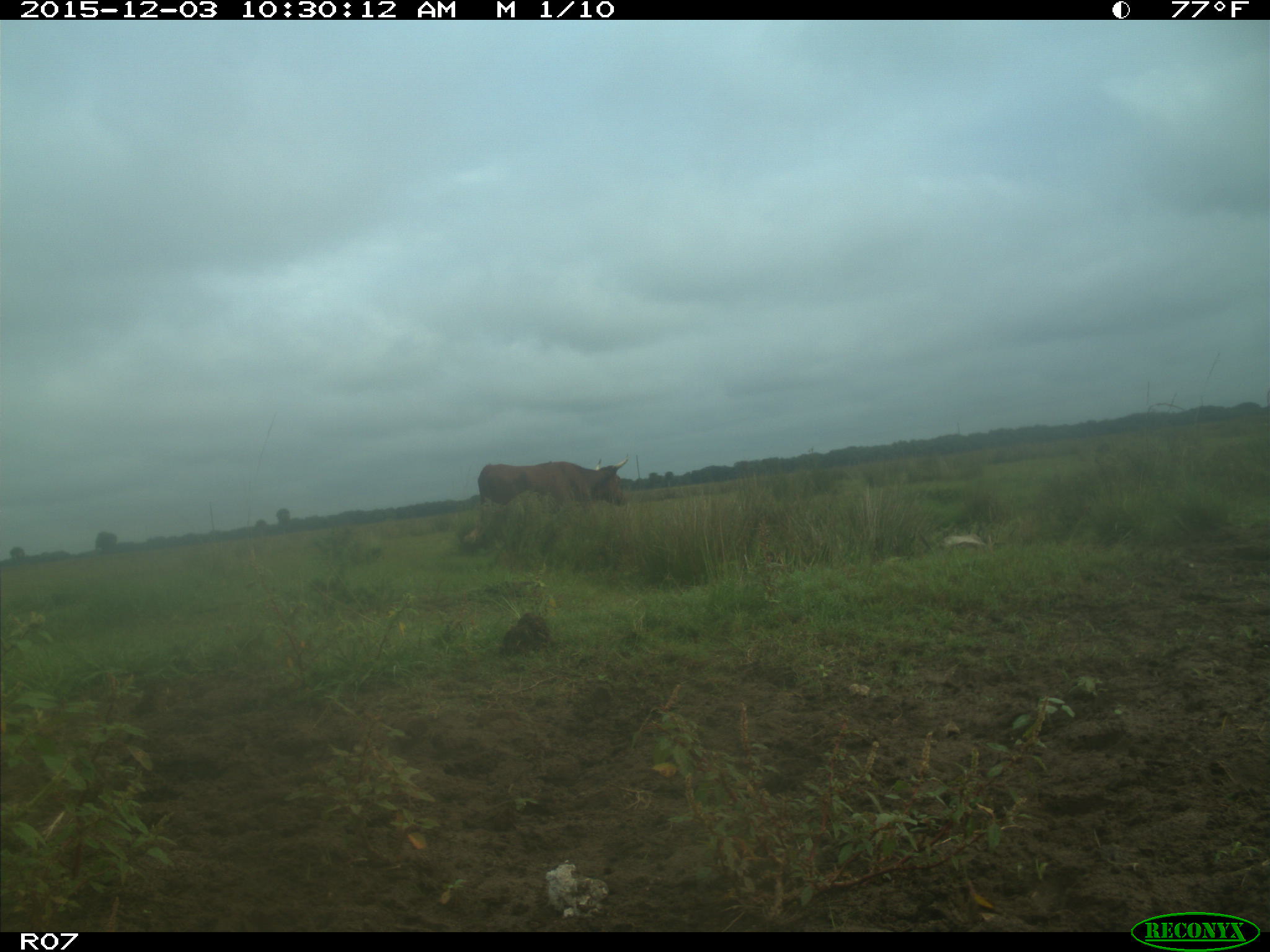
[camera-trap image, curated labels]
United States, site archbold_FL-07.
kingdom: Animalia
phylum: Chordata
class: Mammalia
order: Artiodactyla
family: Bovidae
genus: Bos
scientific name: Bos taurus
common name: domestic cow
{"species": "Bos taurus (domestic cow)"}